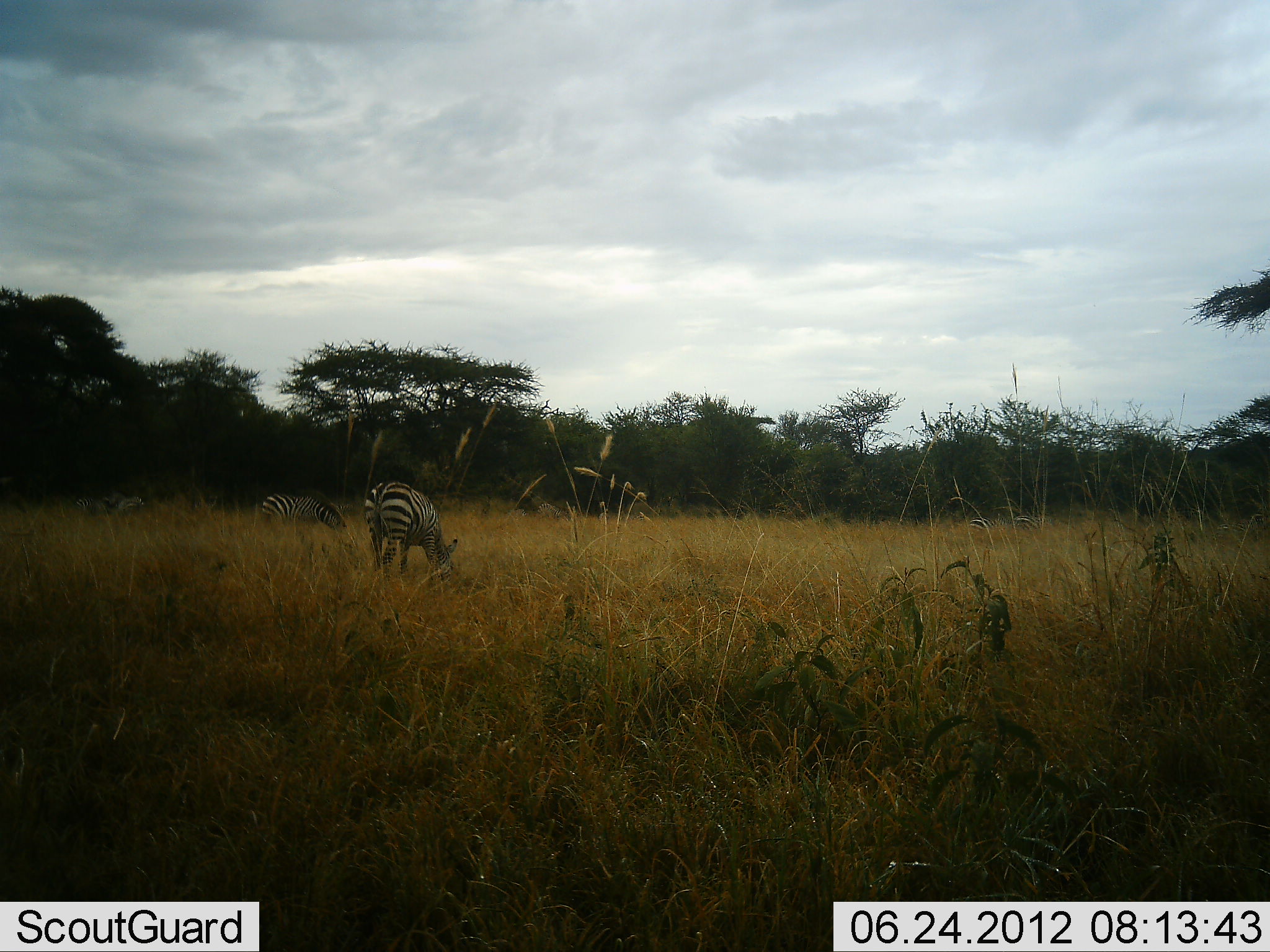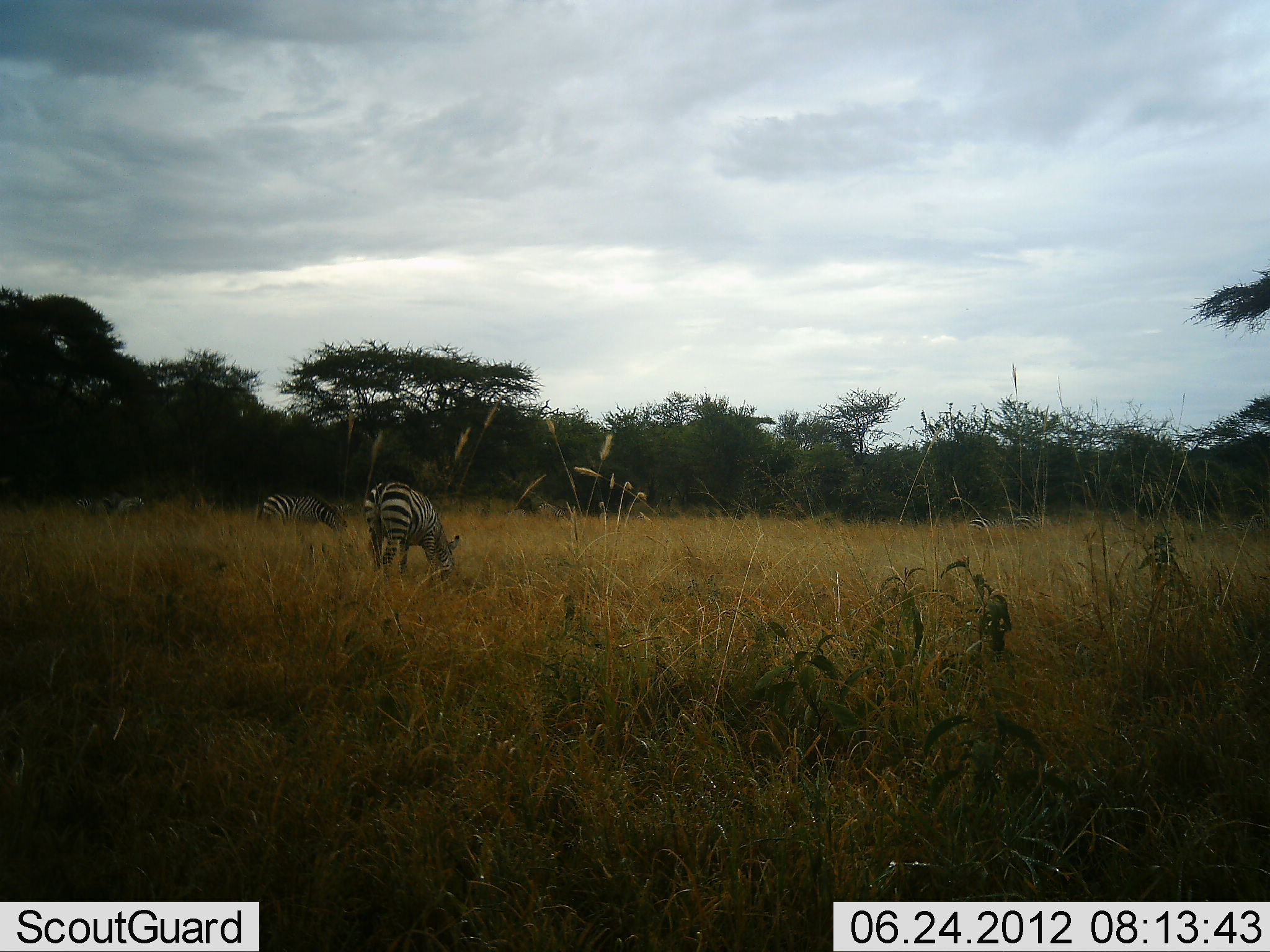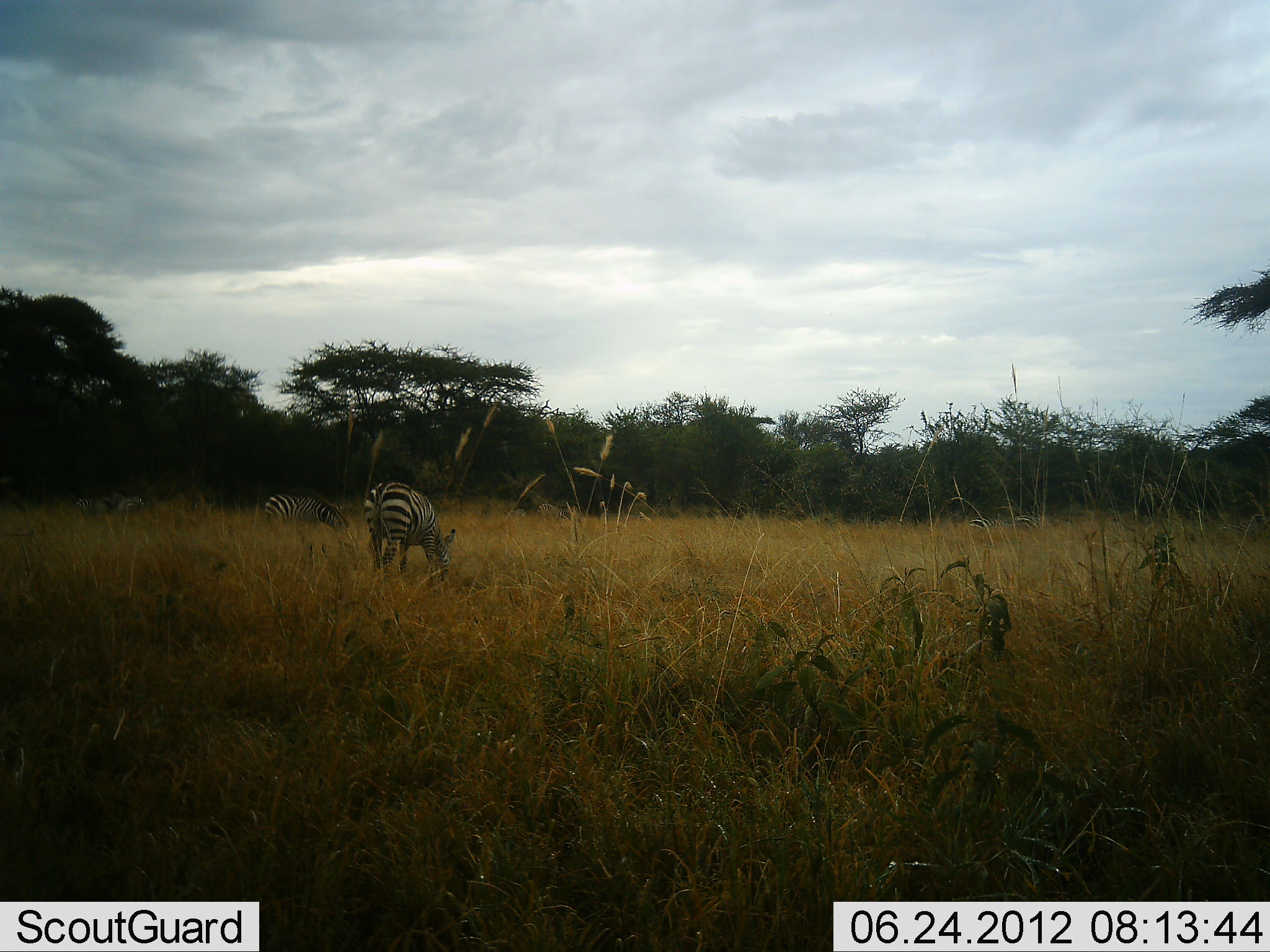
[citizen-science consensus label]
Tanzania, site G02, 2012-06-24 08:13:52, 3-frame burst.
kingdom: Animalia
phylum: Chordata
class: Mammalia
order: Perissodactyla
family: Equidae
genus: Equus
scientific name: Equus quagga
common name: plains zebra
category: zebra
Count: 3.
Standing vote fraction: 20%.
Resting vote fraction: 0%.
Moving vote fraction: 10%.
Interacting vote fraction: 0%.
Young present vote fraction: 0%.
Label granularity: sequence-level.